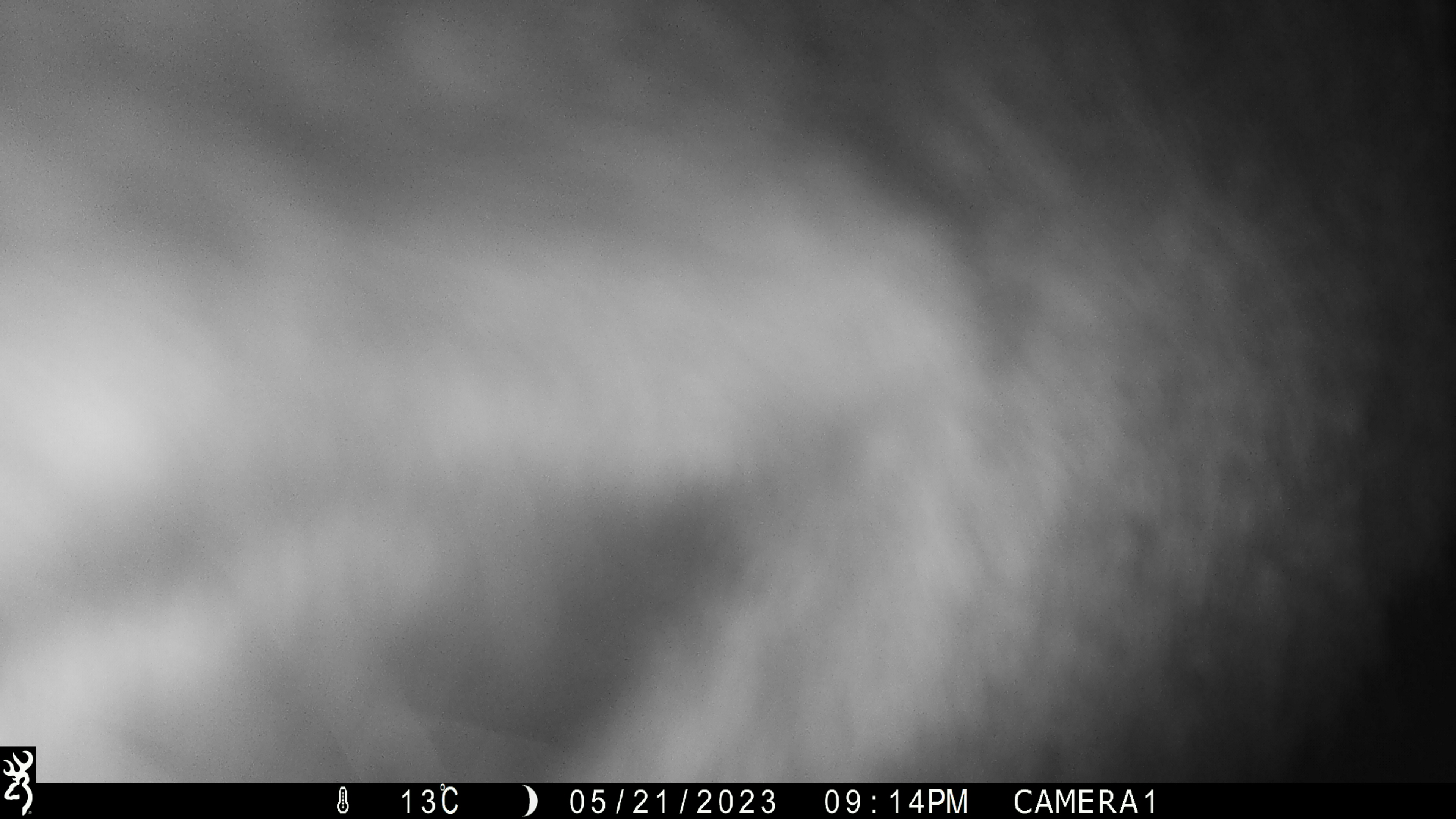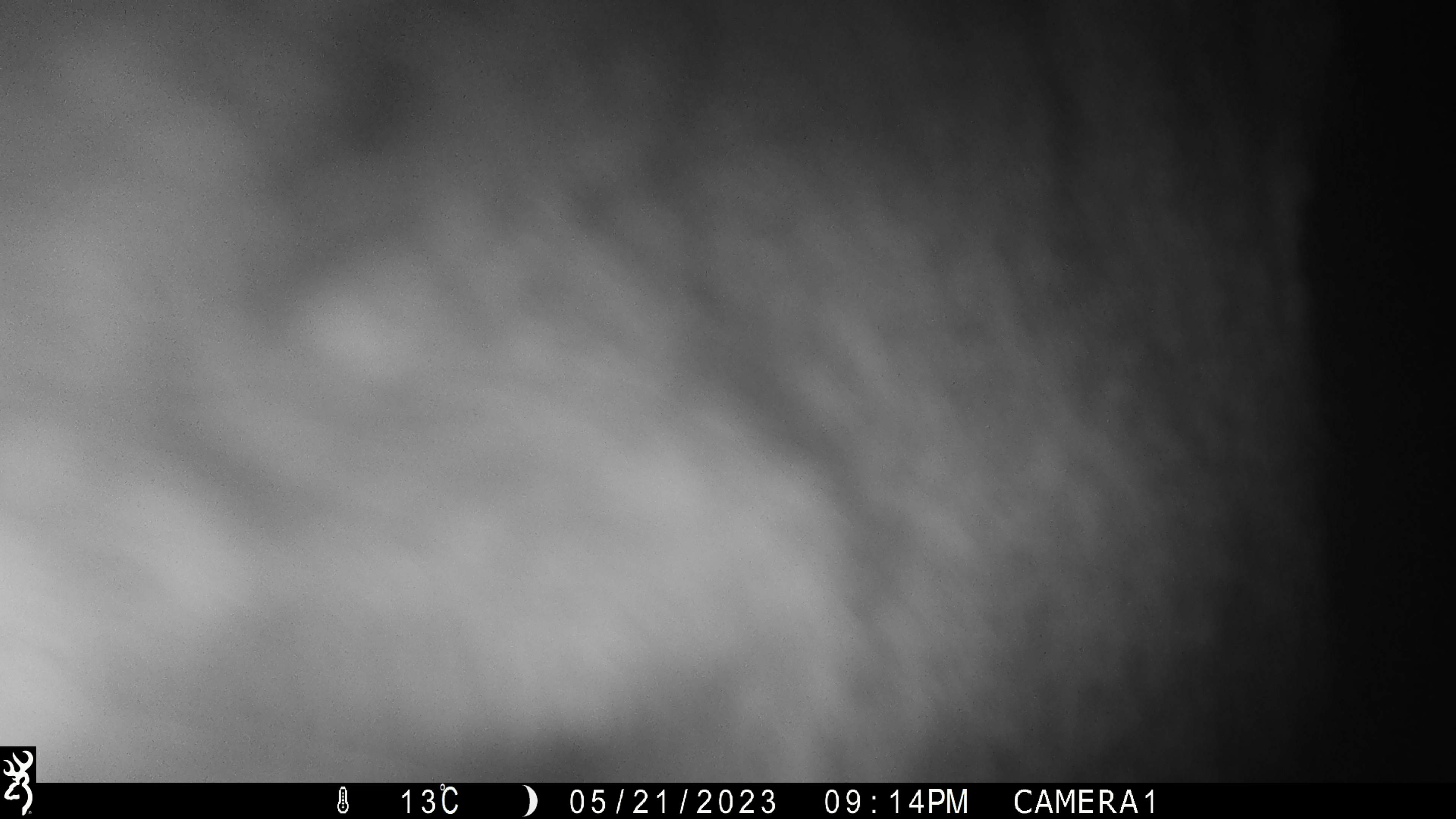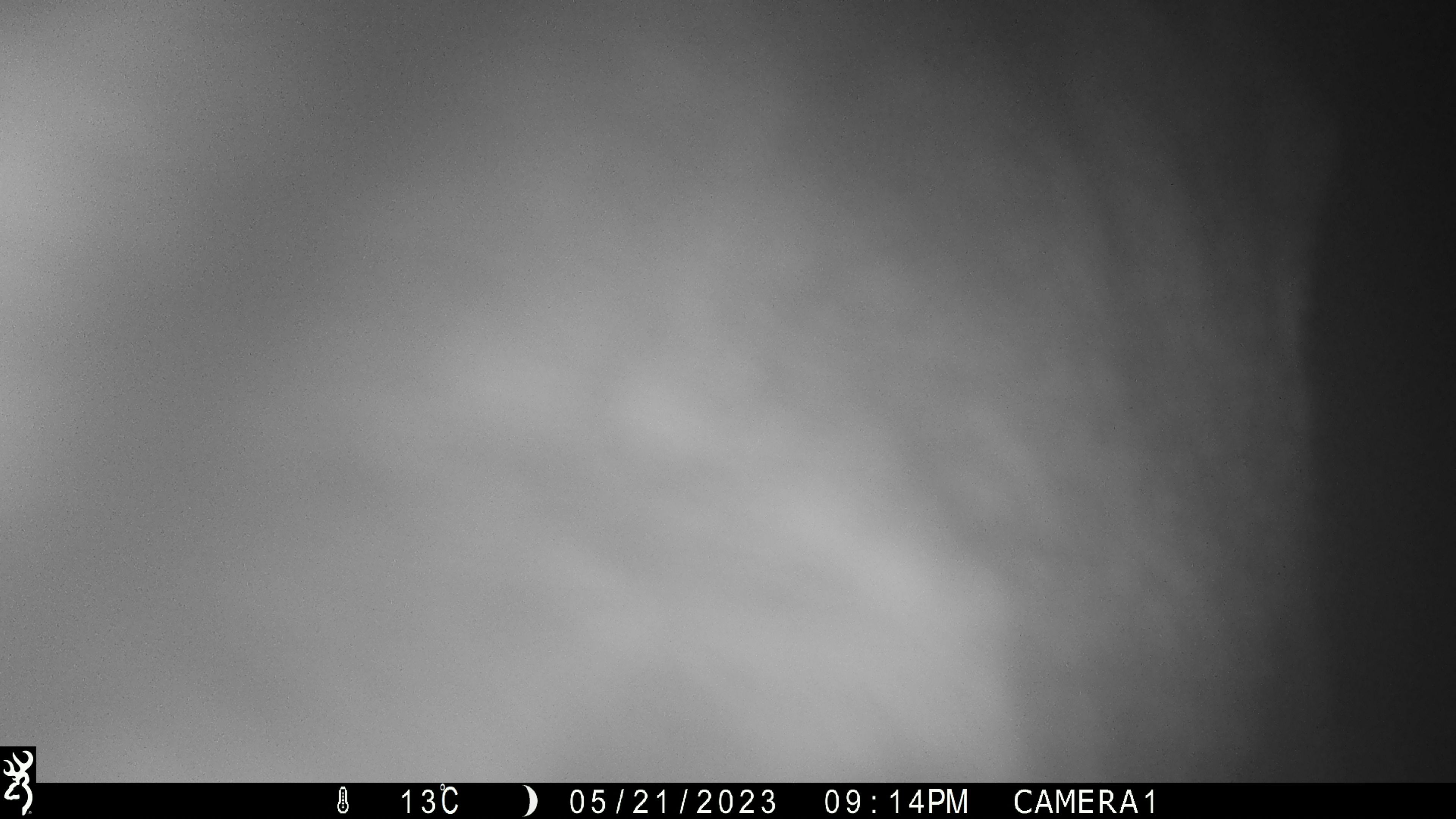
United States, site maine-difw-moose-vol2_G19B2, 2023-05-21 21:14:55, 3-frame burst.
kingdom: Animalia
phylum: Chordata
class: Mammalia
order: Artiodactyla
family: Cervidae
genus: Alces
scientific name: Alces alces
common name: moose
Moose (Alces alces).